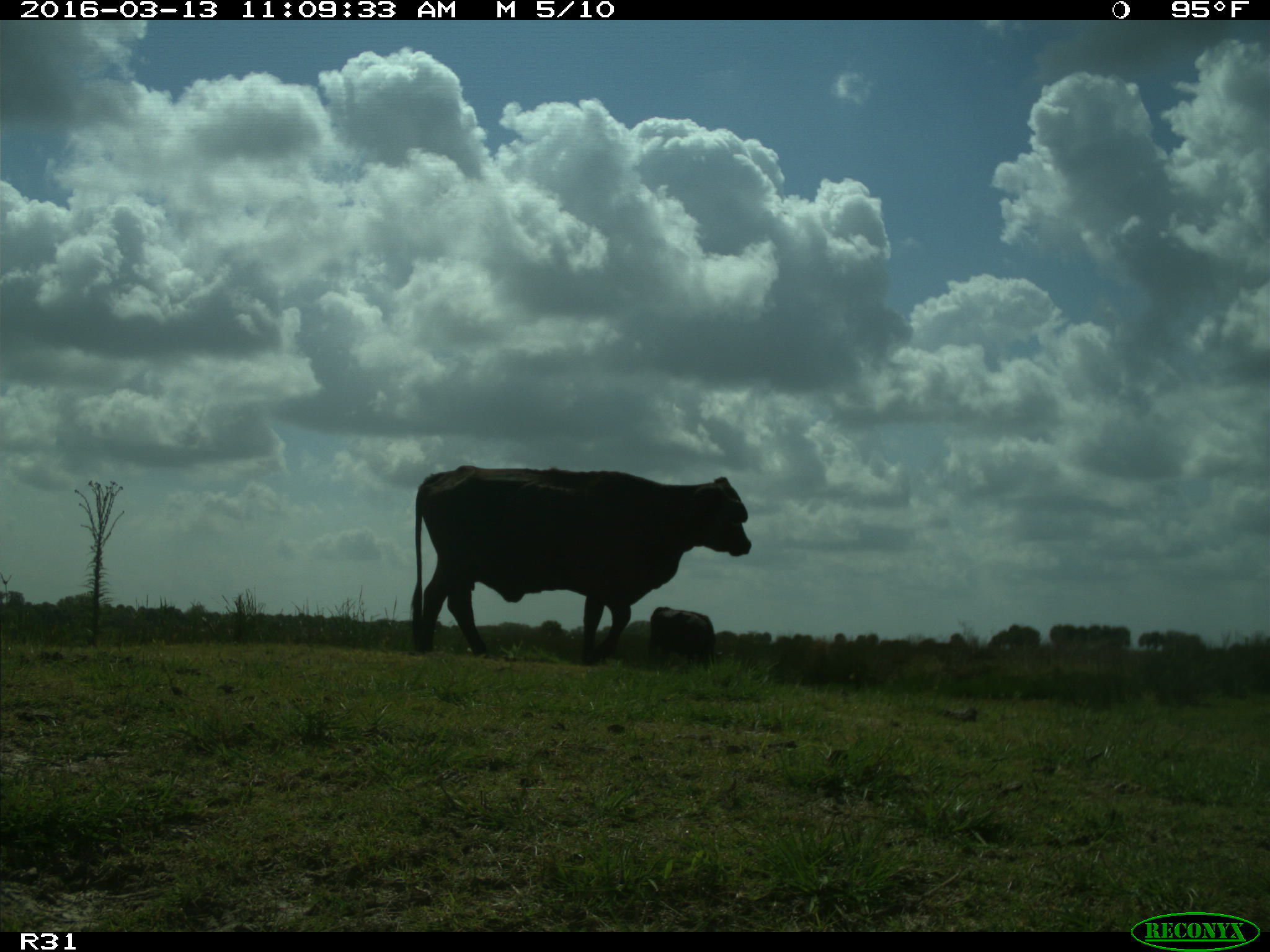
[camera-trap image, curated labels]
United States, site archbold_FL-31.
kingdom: Animalia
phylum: Chordata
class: Mammalia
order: Artiodactyla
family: Bovidae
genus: Bos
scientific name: Bos taurus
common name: domestic cow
Bos taurus (domestic cow).